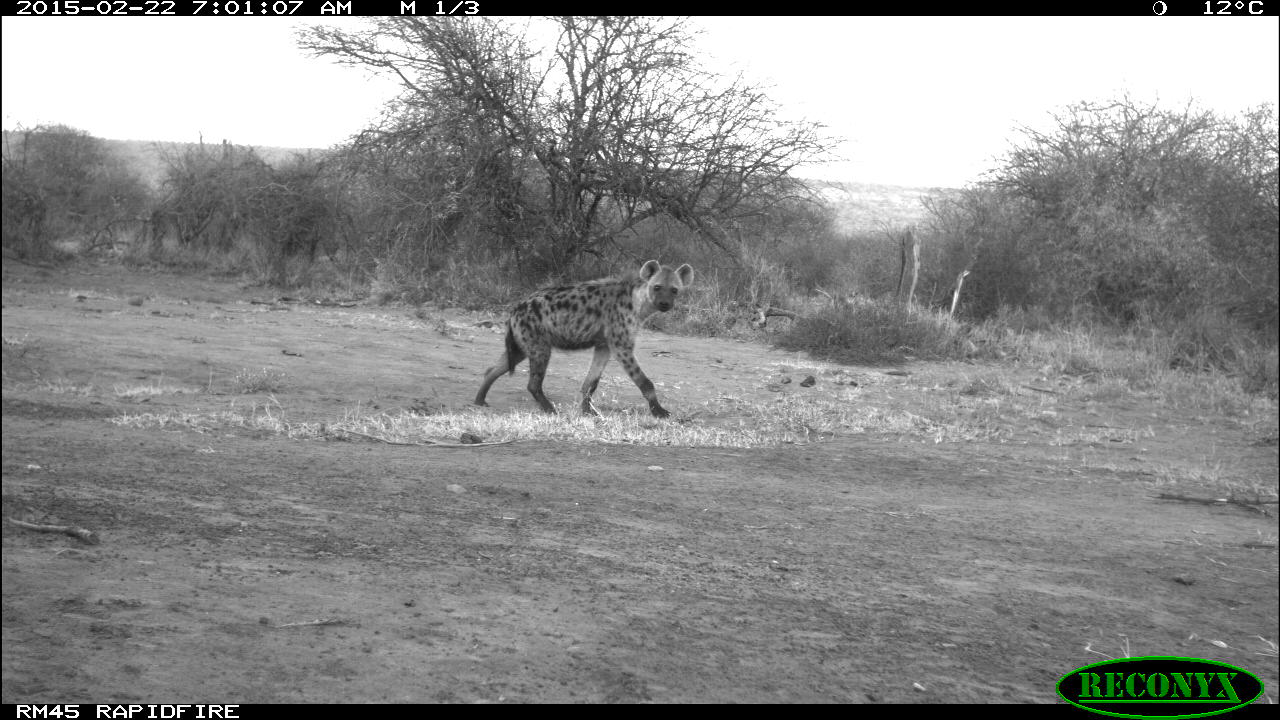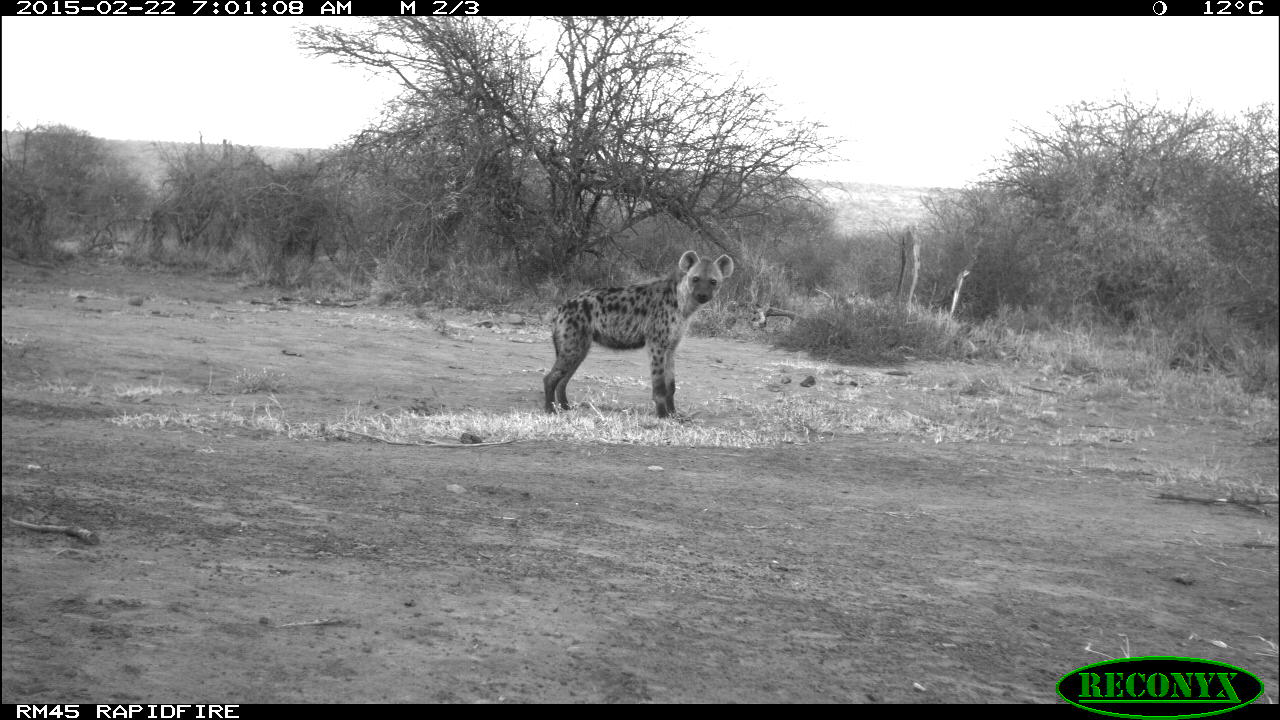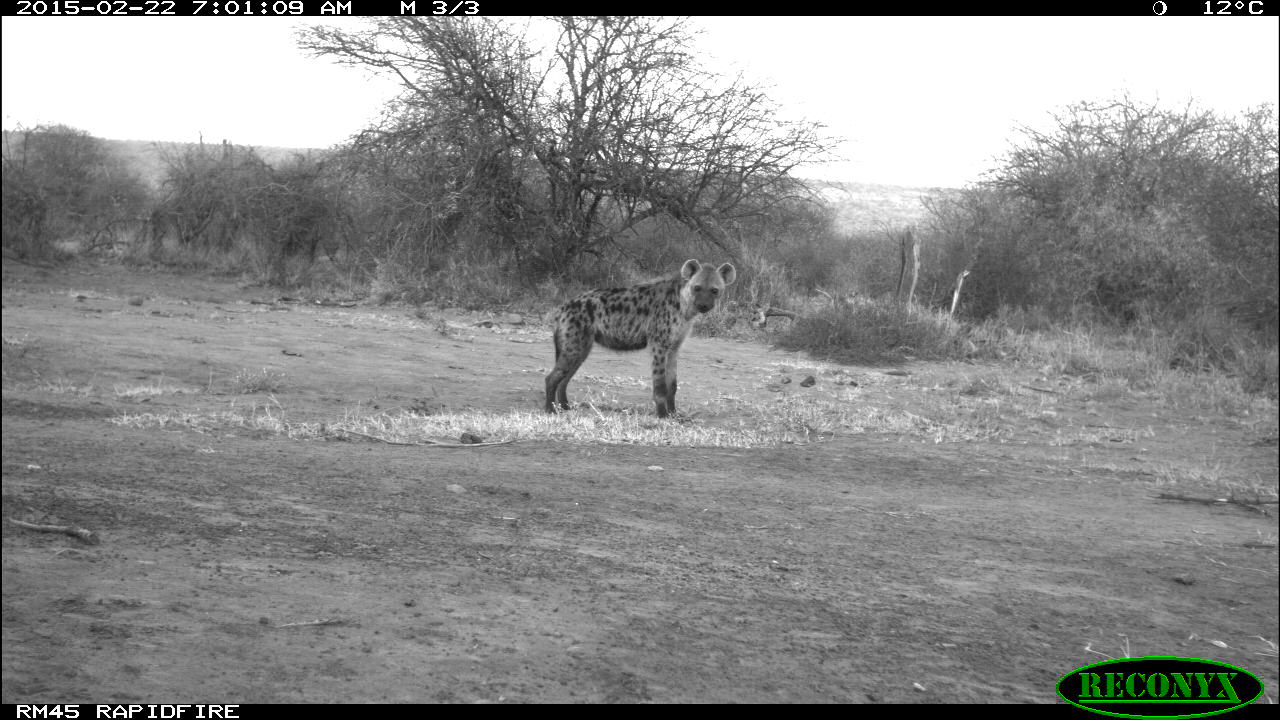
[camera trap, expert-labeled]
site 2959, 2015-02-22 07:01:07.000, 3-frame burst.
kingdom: Animalia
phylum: Chordata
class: Mammalia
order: Carnivora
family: Hyaenidae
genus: Crocuta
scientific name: Crocuta crocuta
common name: spotted hyena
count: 1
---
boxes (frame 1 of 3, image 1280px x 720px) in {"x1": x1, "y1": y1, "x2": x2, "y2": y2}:
crocuta crocuta: {"x1": 473, "y1": 258, "x2": 693, "y2": 420}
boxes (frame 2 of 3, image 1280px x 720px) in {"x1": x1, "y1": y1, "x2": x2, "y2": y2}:
crocuta crocuta: {"x1": 543, "y1": 250, "x2": 734, "y2": 419}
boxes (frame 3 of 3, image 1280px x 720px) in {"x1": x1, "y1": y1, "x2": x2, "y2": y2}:
crocuta crocuta: {"x1": 542, "y1": 260, "x2": 735, "y2": 419}